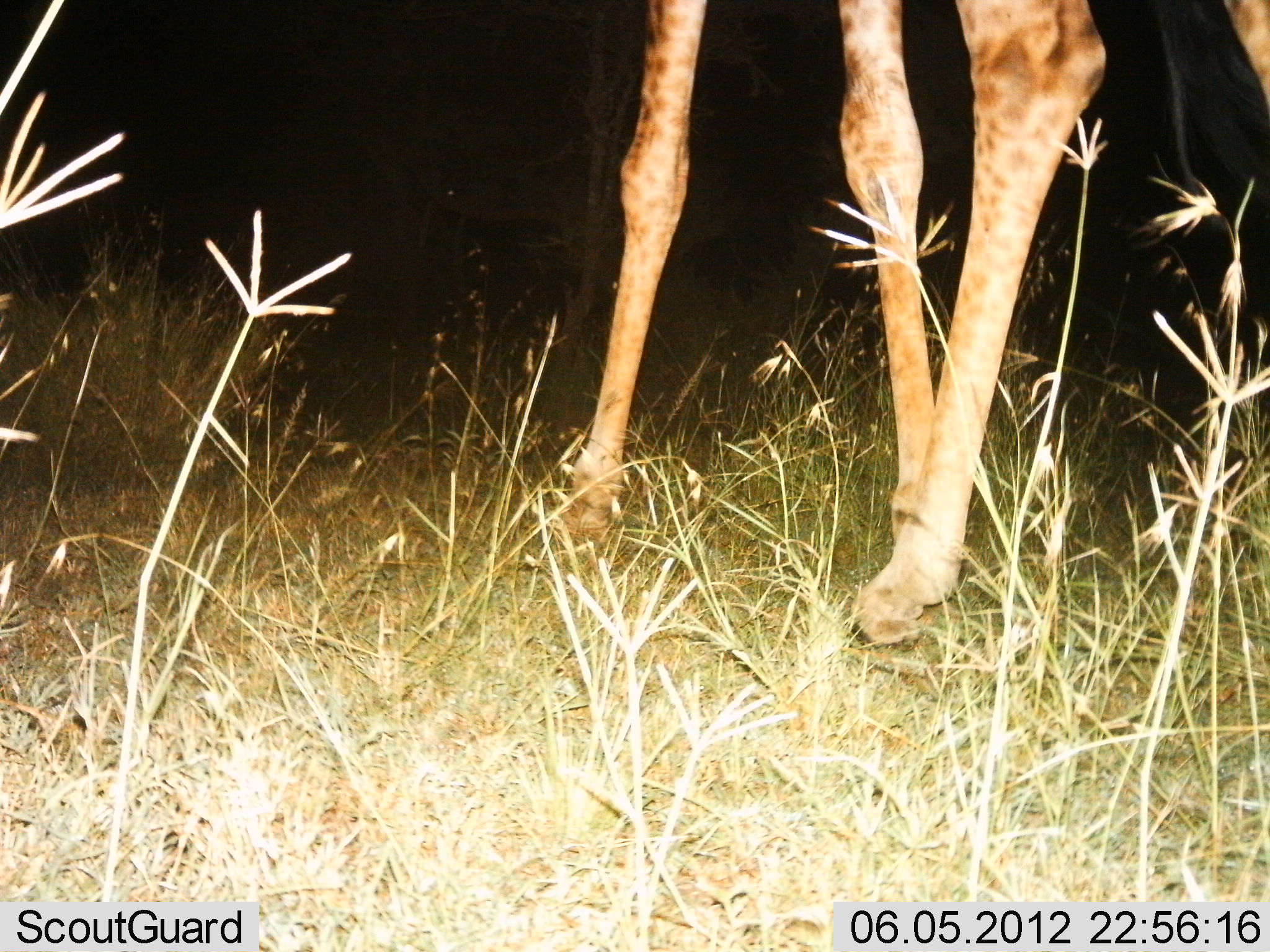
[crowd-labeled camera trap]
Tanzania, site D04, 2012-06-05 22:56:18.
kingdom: Animalia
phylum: Chordata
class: Mammalia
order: Artiodactyla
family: Giraffidae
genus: Giraffa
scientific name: Giraffa camelopardalis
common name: giraffe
Giraffe (Giraffa camelopardalis), count 1. Behavior (volunteer vote fractions): standing 70%, resting 0%, moving 30%, interacting 0%. Young present (vote fraction): 0%. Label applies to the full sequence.